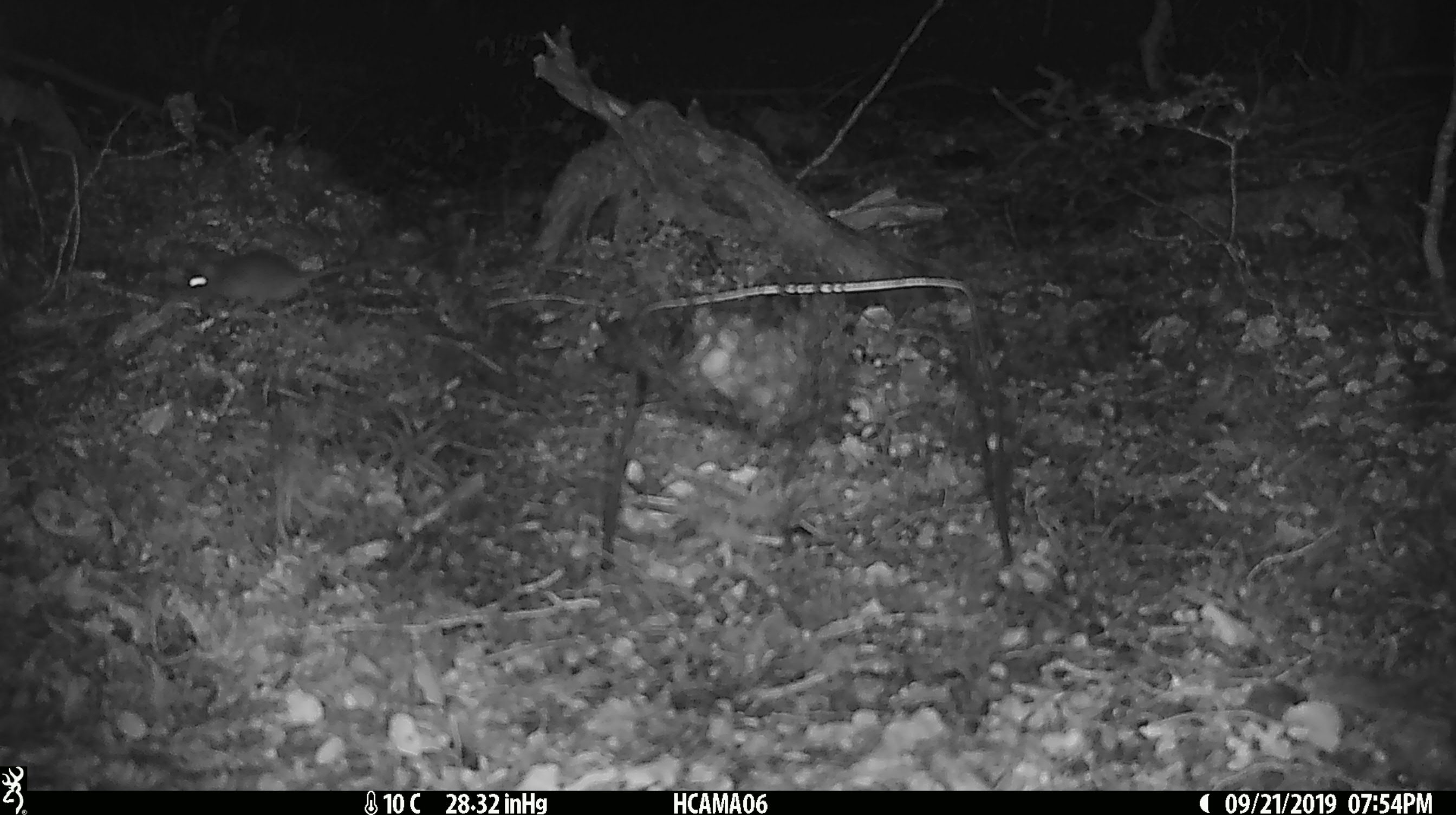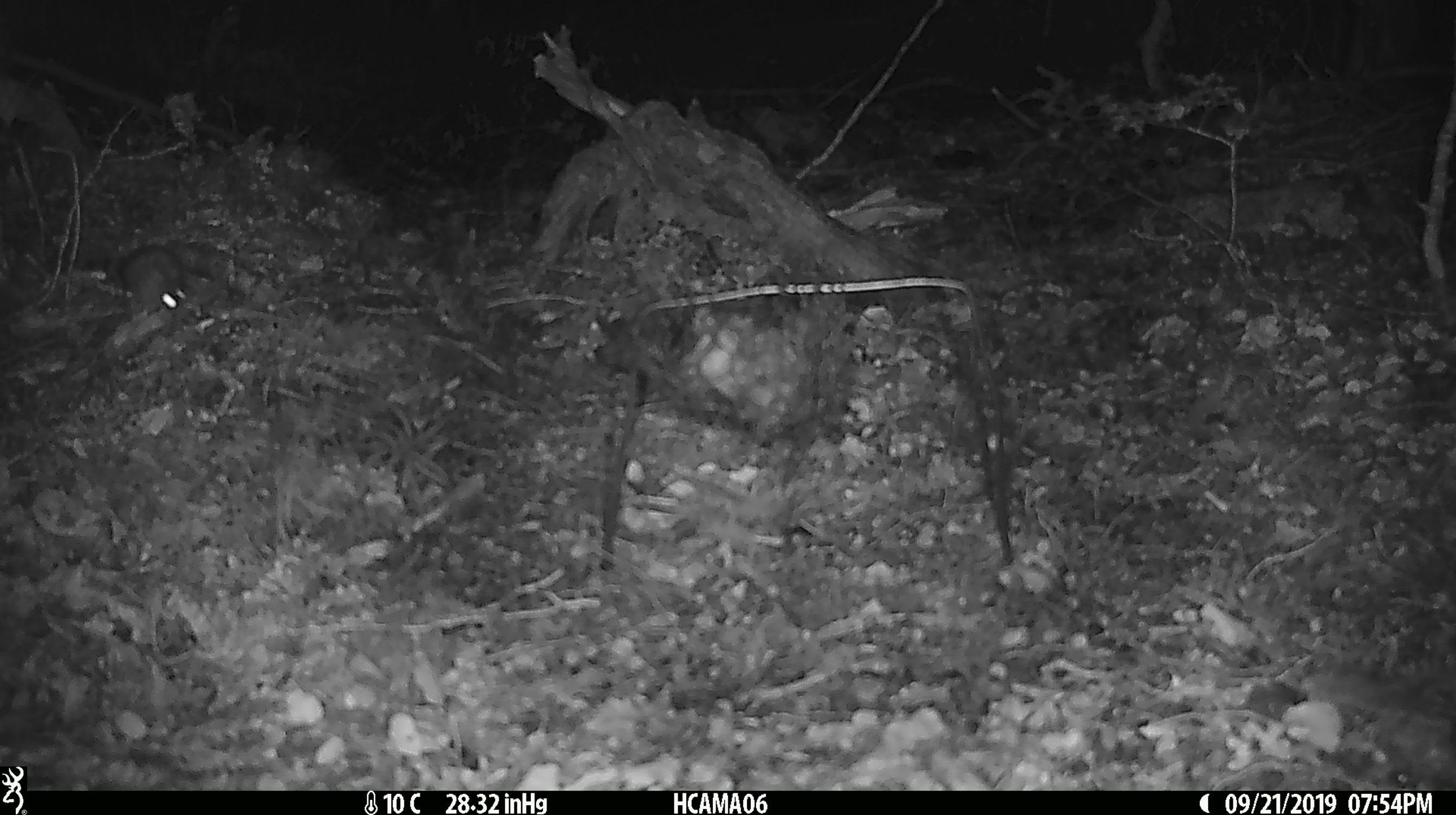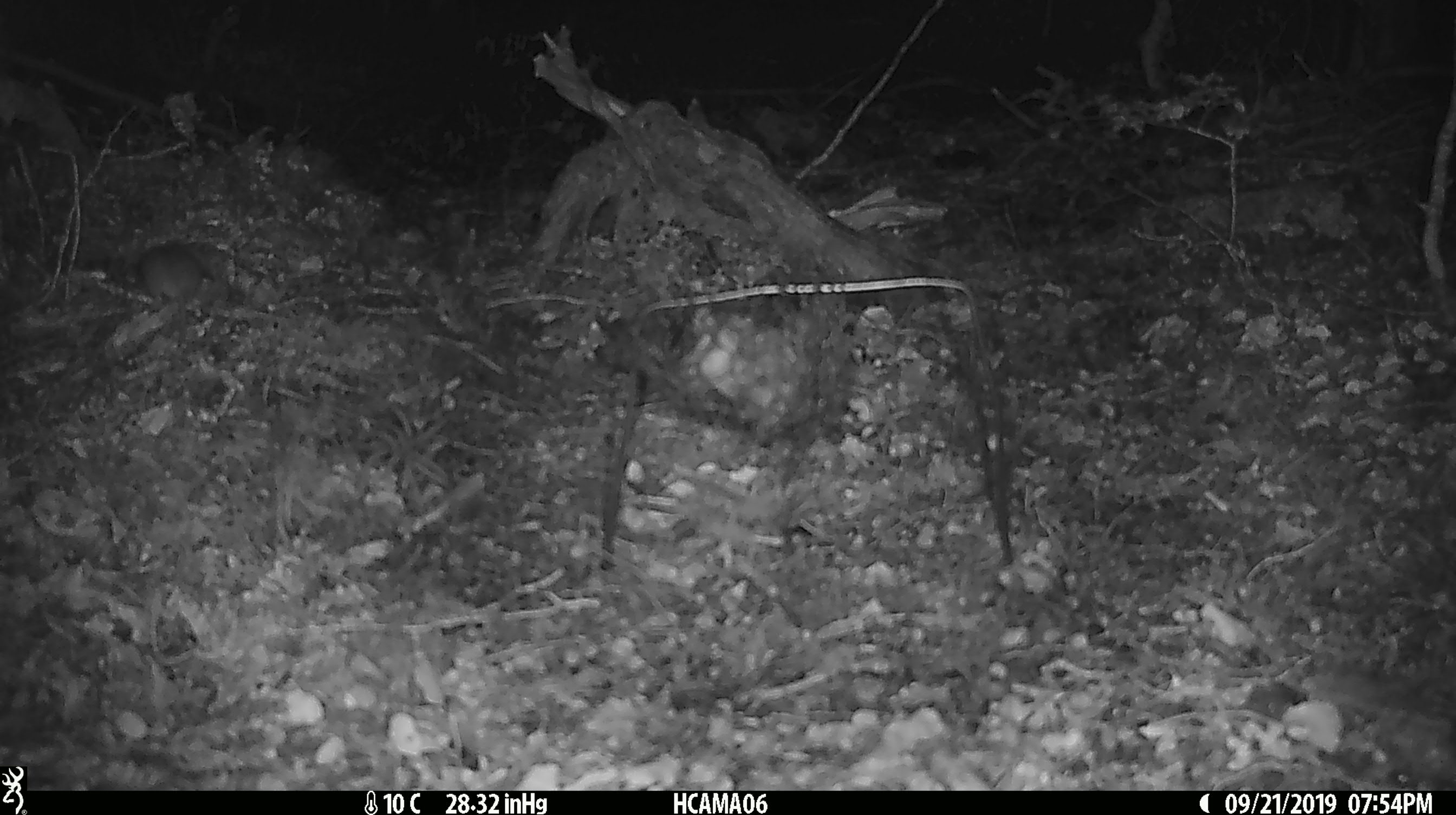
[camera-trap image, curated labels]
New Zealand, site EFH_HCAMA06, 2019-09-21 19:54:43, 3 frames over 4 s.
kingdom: Animalia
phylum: Chordata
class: Mammalia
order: Rodentia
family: Muridae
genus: Mus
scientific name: Mus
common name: mouse